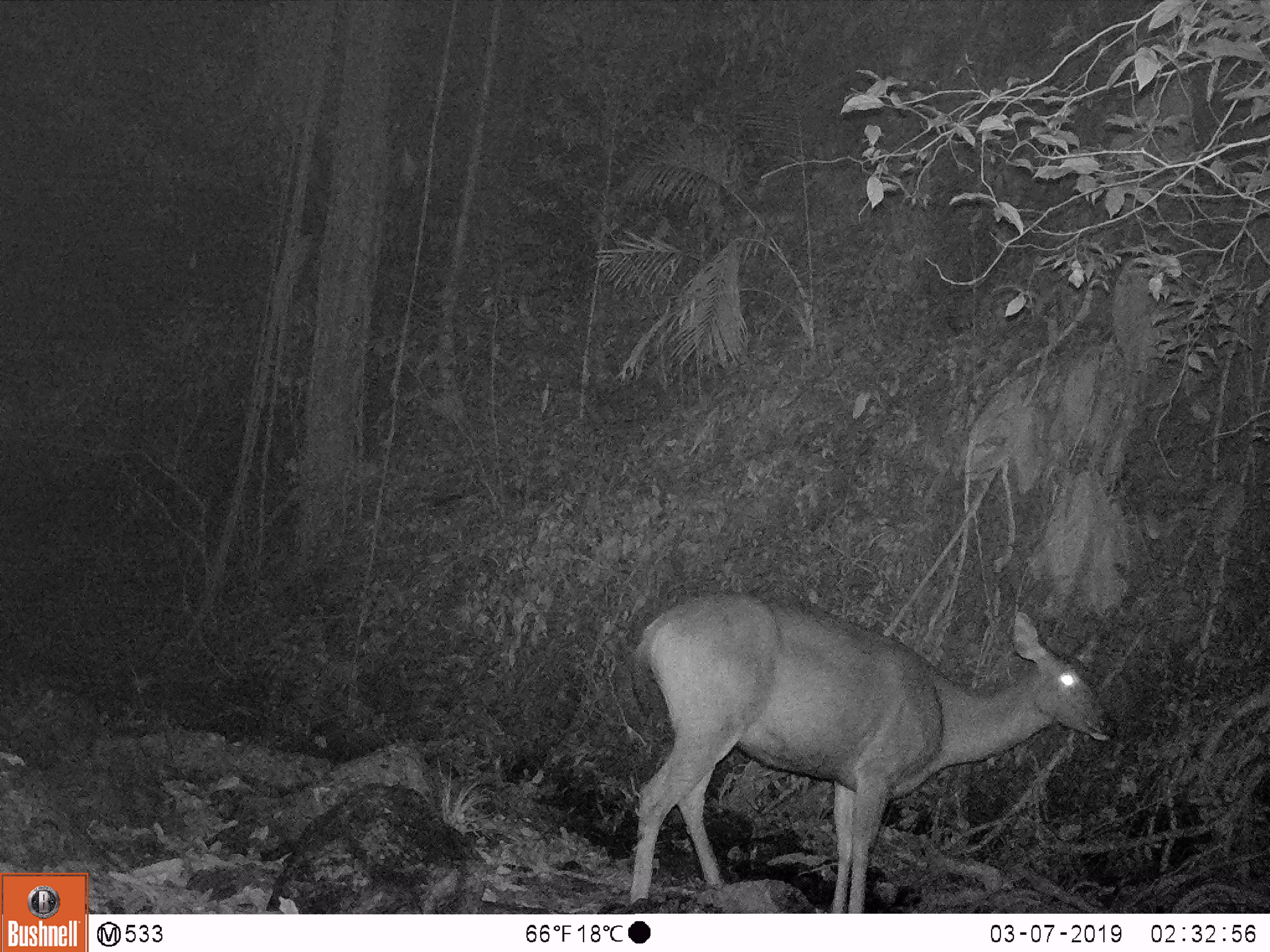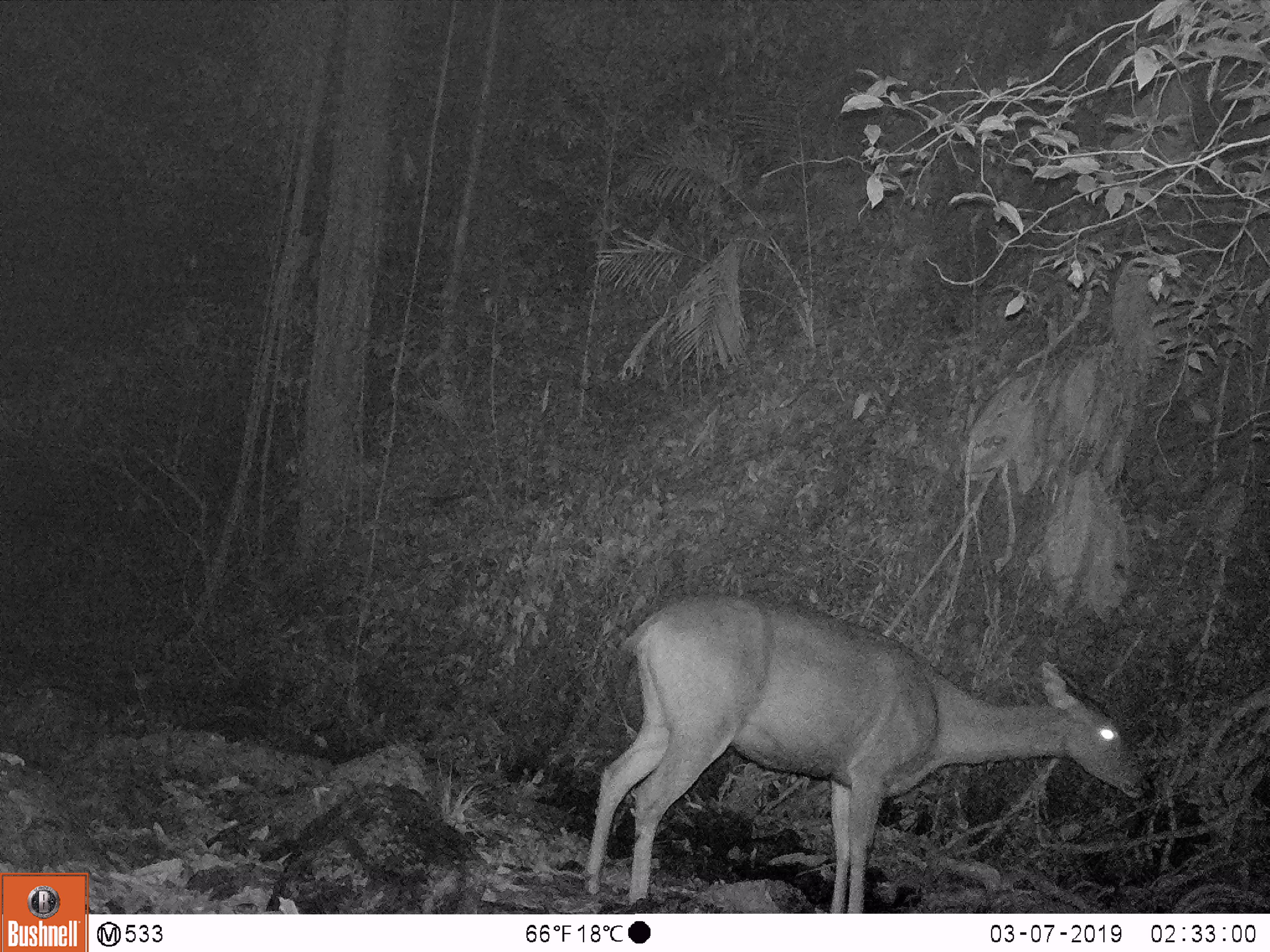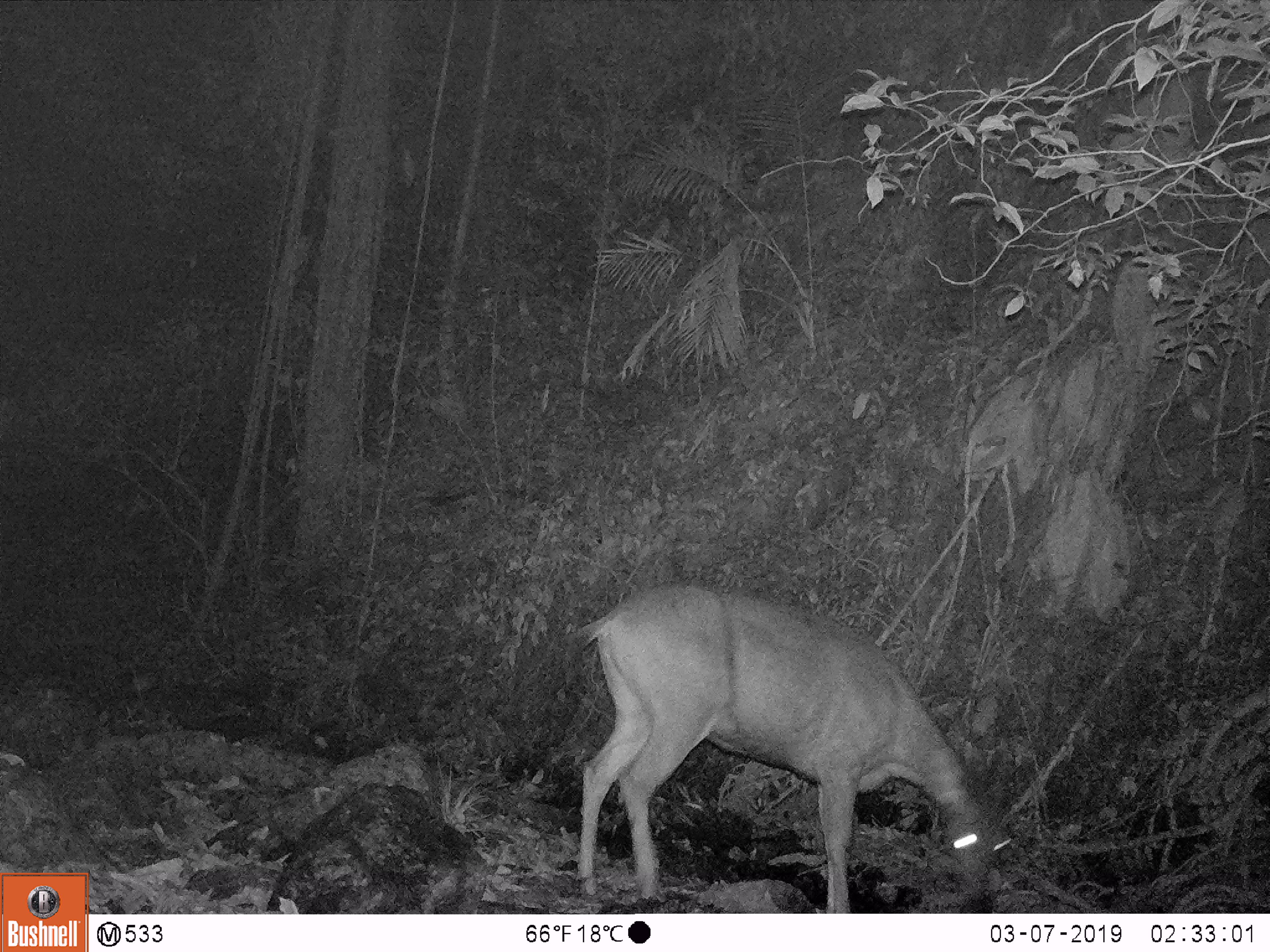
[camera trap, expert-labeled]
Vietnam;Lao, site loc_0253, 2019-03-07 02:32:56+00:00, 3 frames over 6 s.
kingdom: Animalia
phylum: Chordata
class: Mammalia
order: Artiodactyla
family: Cervidae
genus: Rusa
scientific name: Rusa unicolor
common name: sambar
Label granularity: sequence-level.